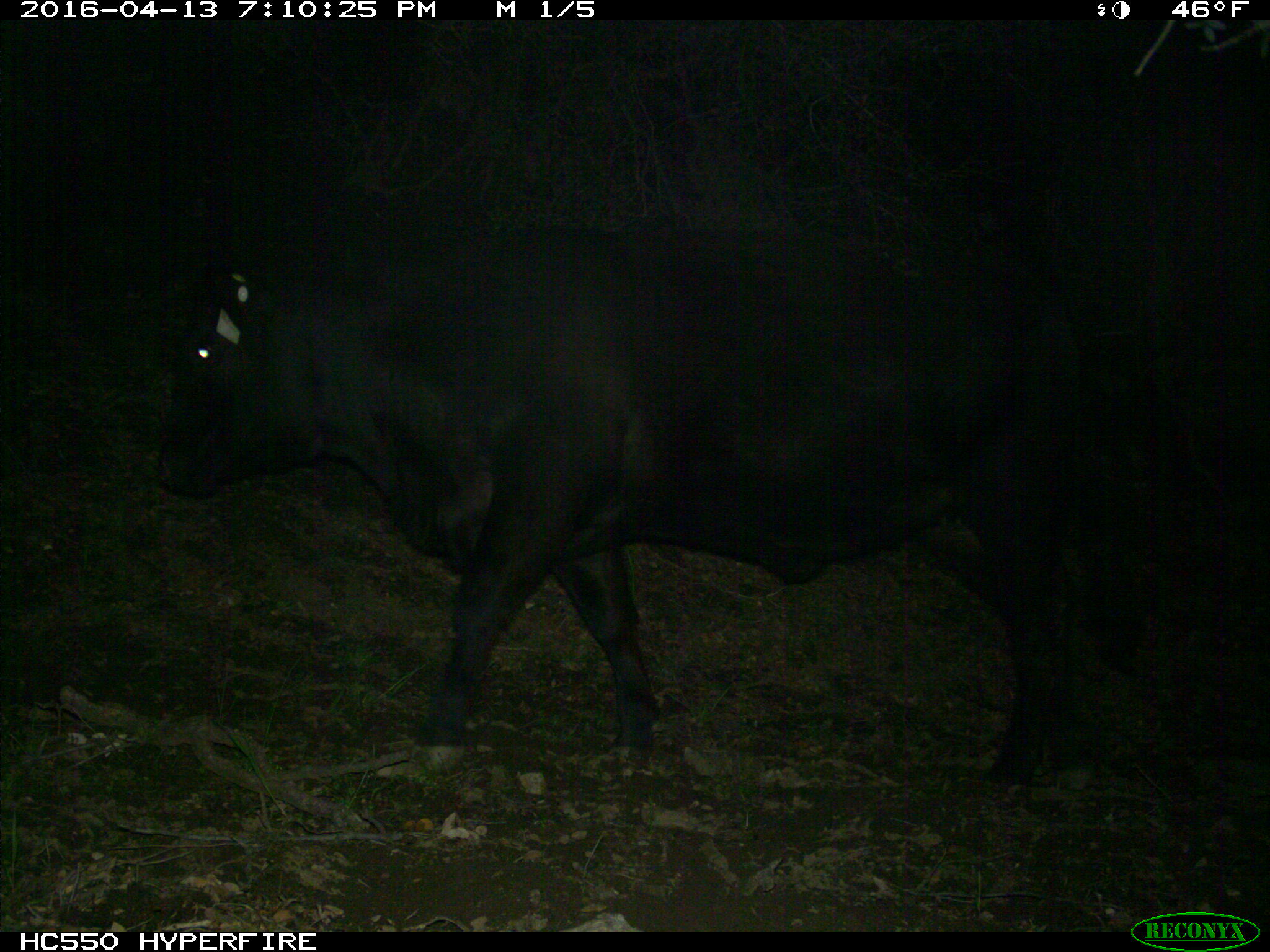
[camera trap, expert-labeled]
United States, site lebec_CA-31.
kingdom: Animalia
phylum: Chordata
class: Mammalia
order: Artiodactyla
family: Bovidae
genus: Bos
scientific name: Bos taurus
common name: domestic cow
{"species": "Bos taurus (domestic cow)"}